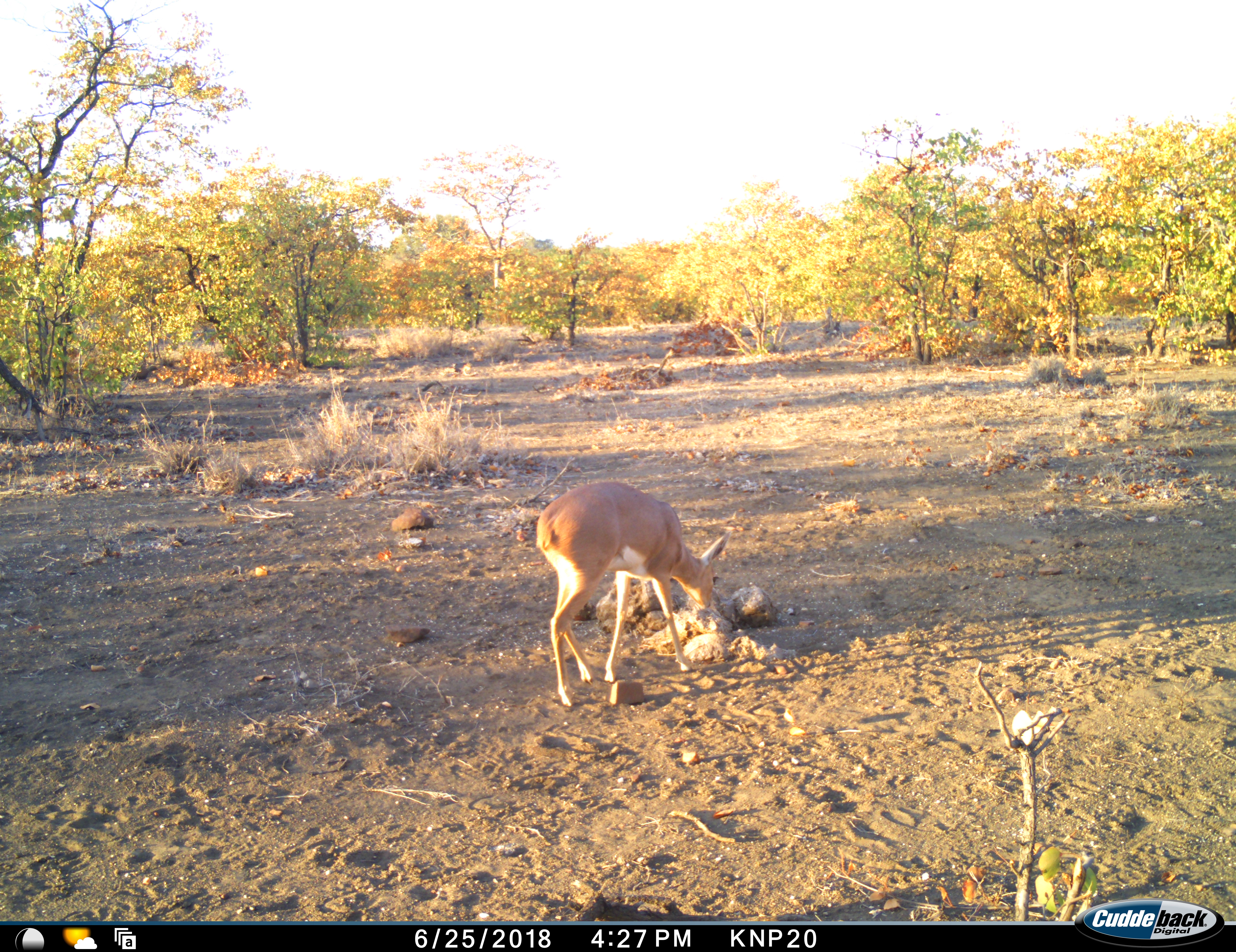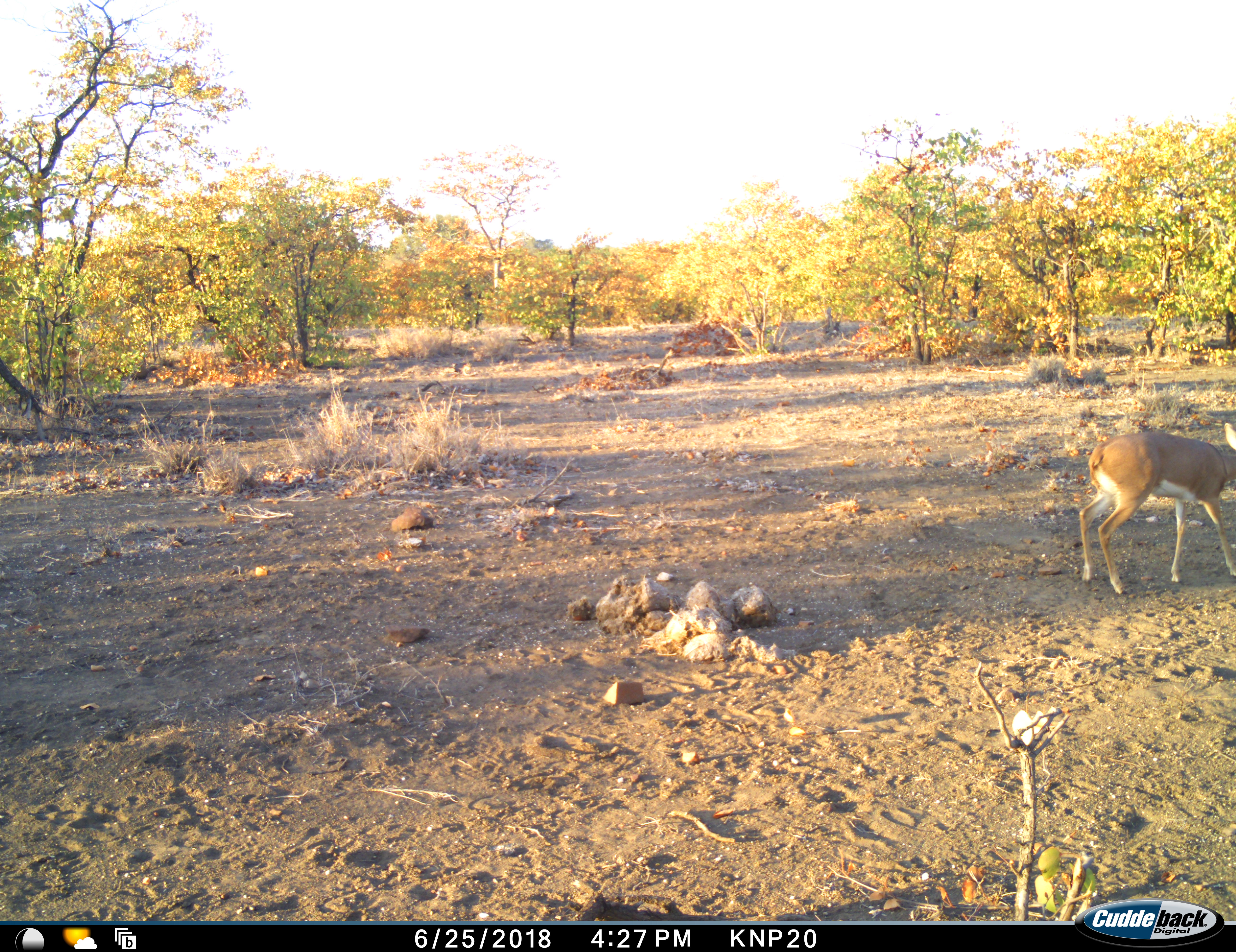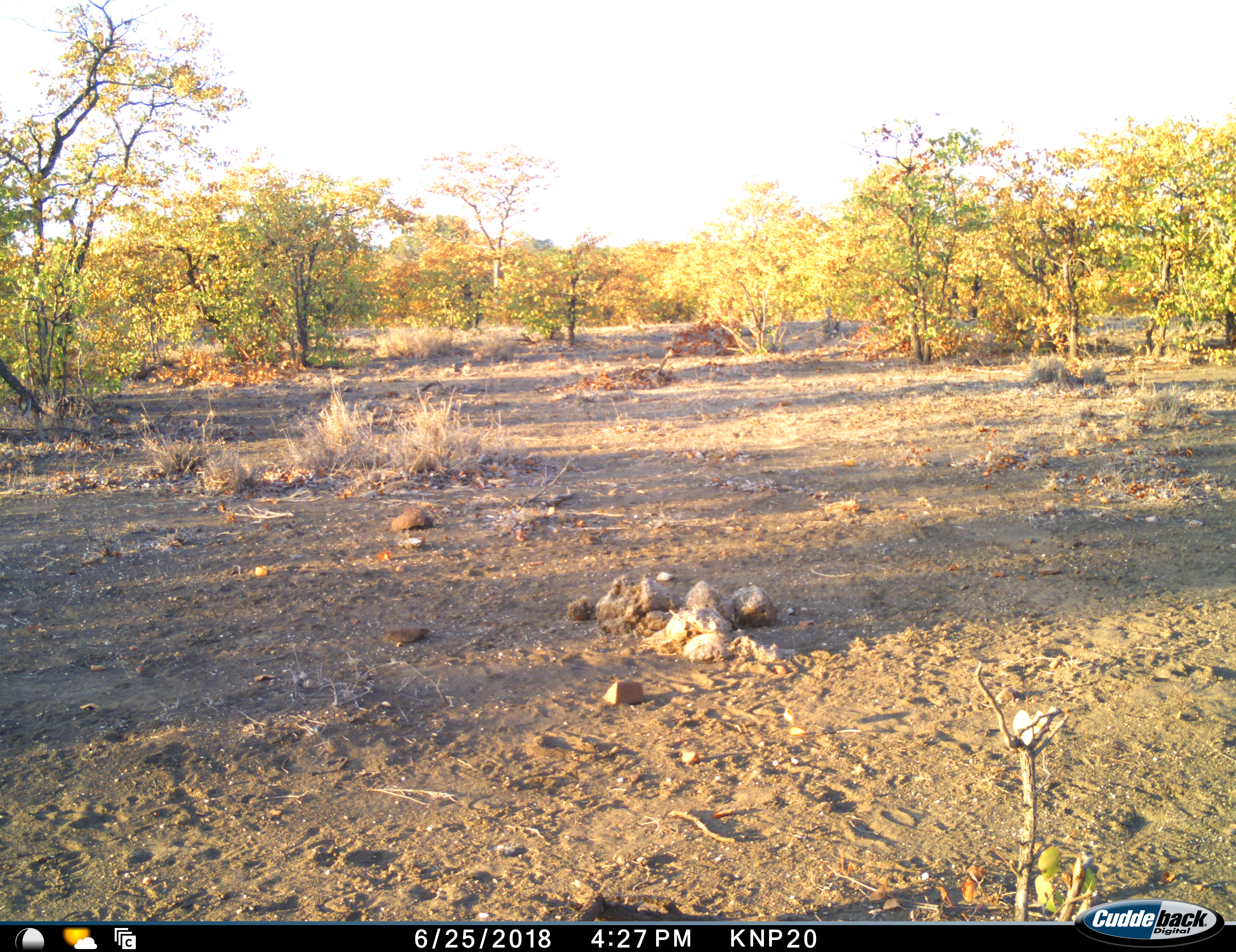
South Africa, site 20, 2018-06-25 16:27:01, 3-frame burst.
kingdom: Animalia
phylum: Chordata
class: Mammalia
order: Artiodactyla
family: Bovidae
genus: Raphicerus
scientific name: Raphicerus campestris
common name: steenbok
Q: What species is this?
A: Steenbok (Raphicerus campestris).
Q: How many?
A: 1.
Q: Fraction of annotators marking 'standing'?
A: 0%.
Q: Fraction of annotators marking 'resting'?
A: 0%.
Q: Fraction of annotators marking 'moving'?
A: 80%.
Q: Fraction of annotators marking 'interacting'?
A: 0%.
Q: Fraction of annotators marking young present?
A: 0%.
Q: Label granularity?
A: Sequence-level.